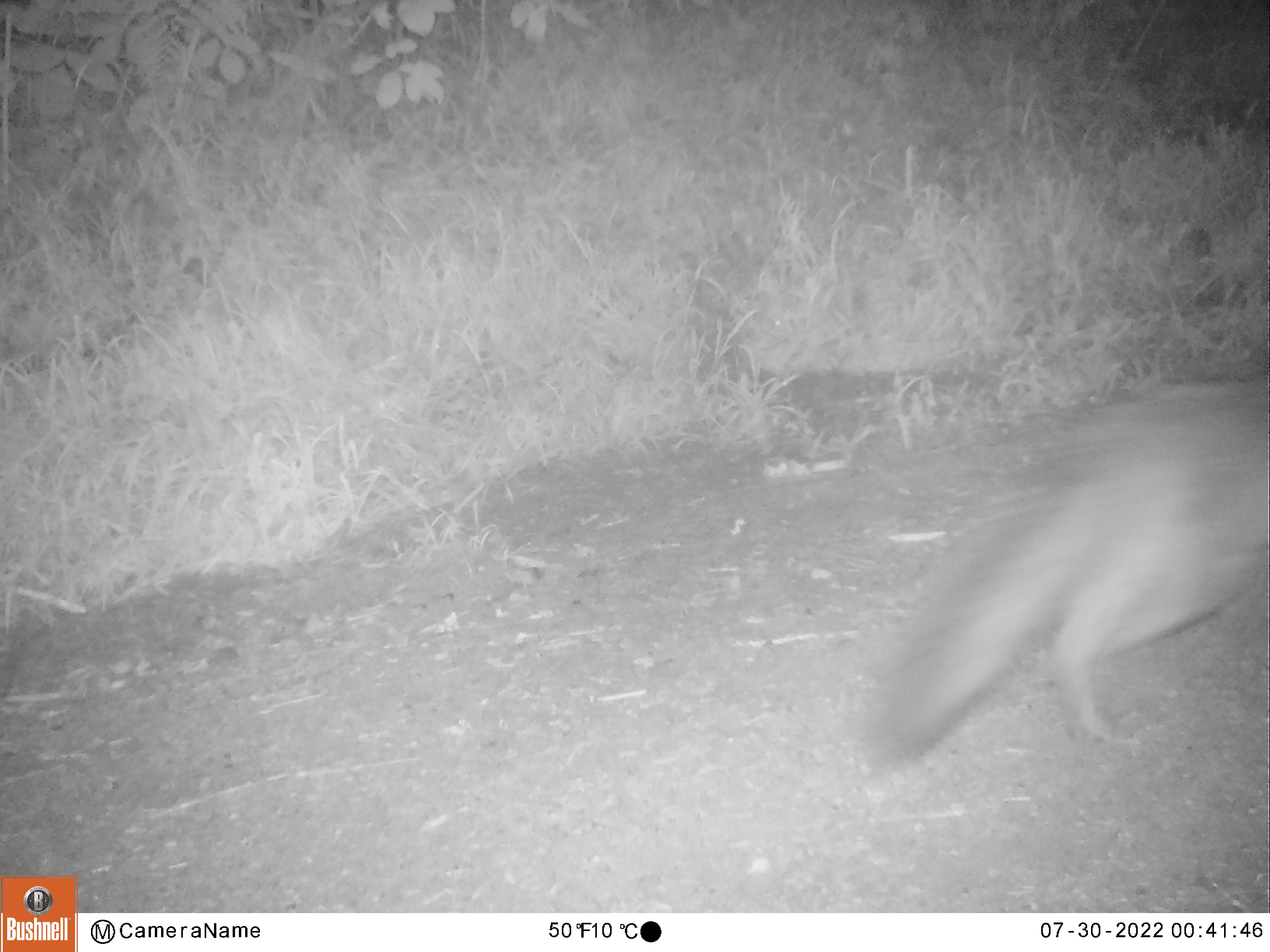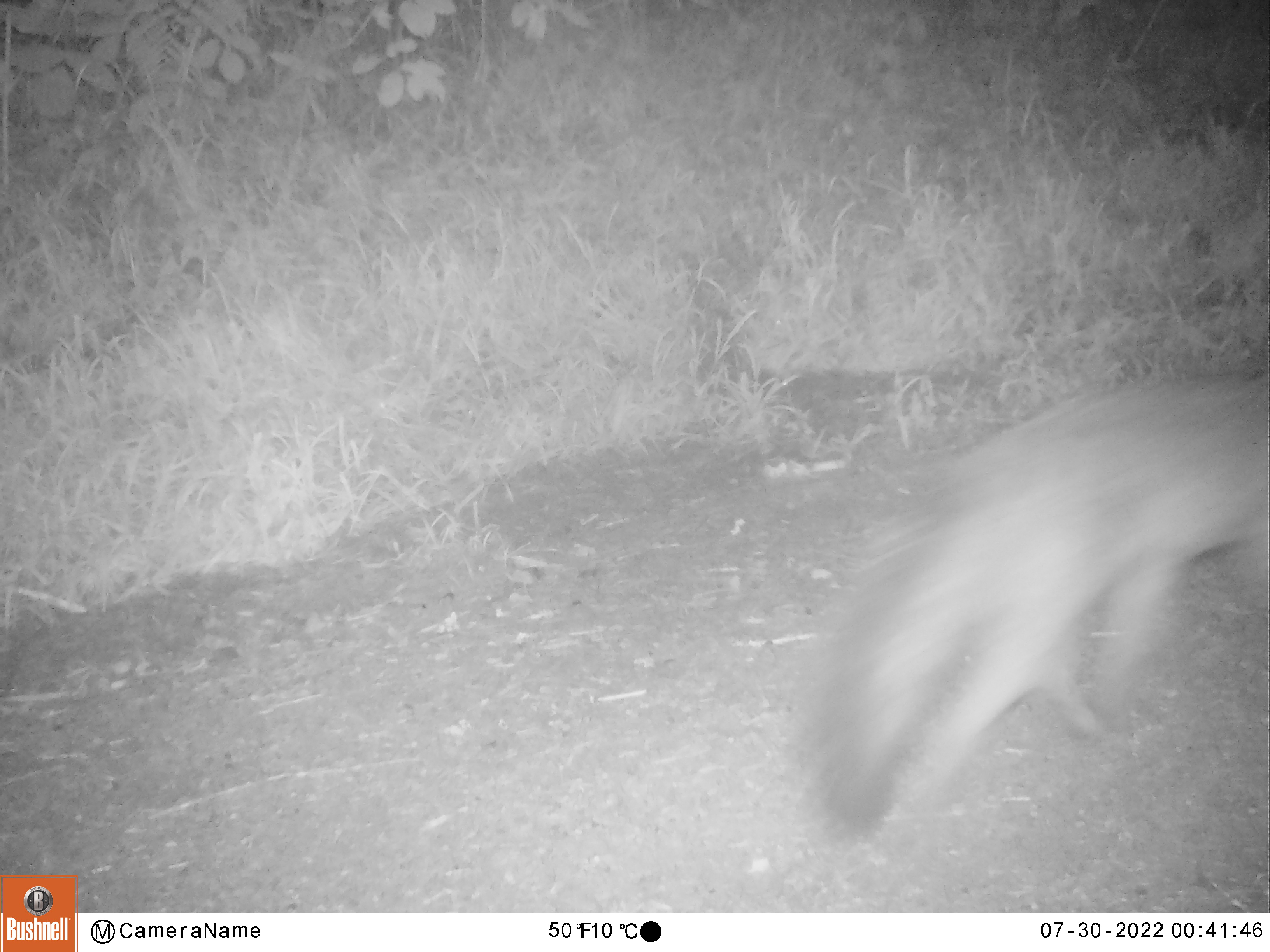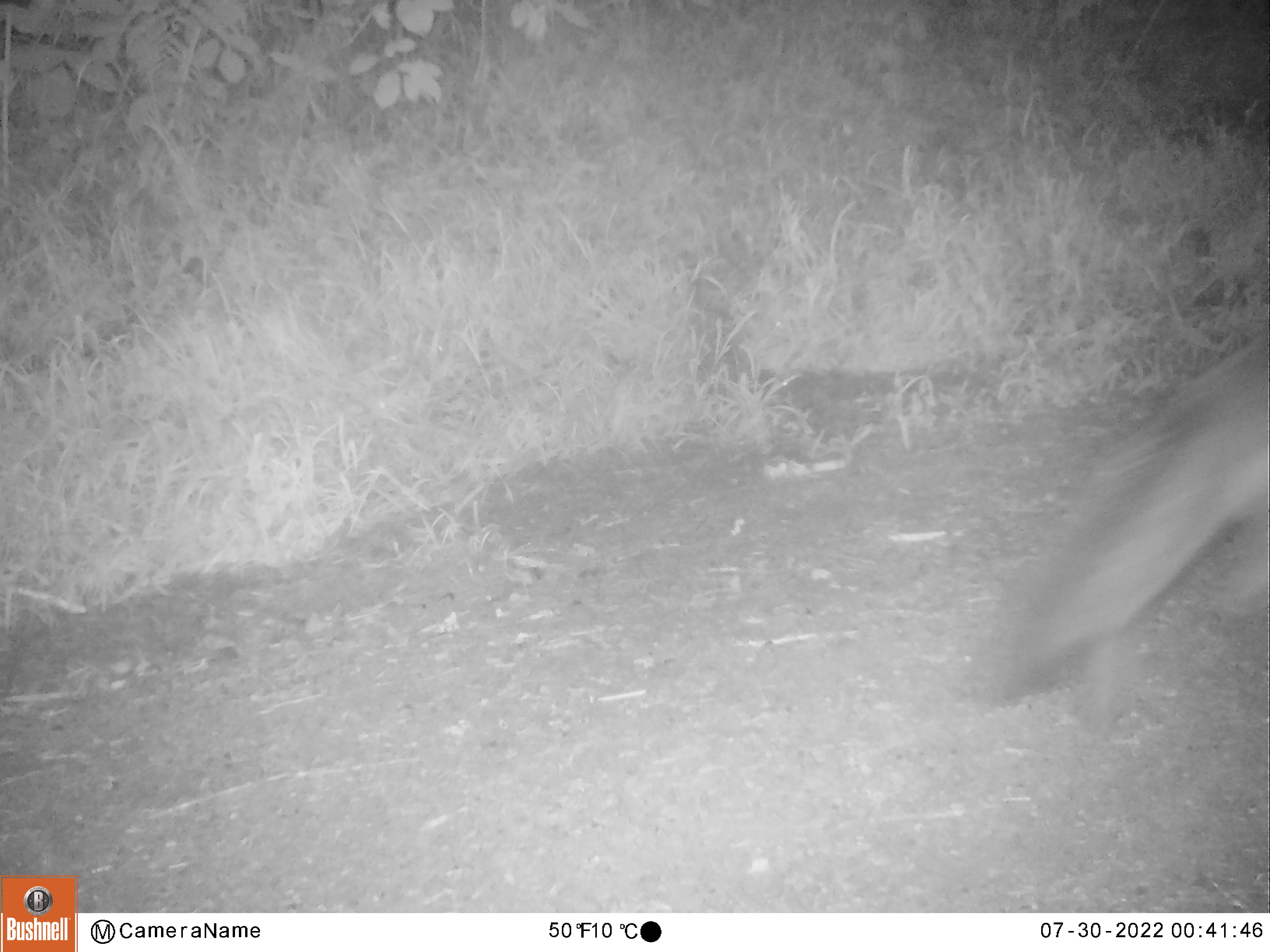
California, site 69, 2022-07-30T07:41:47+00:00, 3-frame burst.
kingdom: Animalia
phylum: Chordata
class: Mammalia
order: Carnivora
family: Canidae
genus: Urocyon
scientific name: Urocyon cinereoargenteus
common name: gray fox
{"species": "gray fox (Urocyon cinereoargenteus)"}